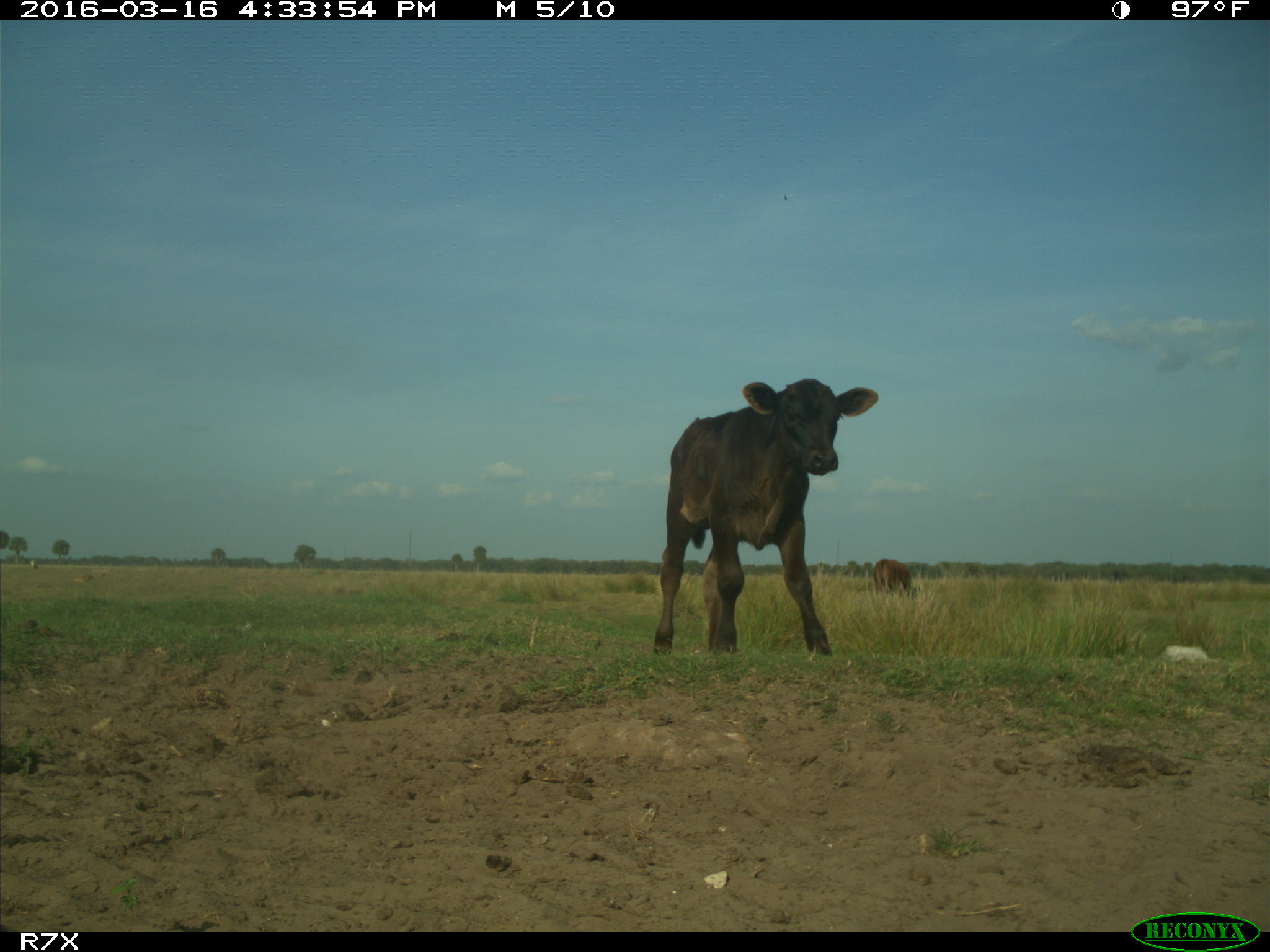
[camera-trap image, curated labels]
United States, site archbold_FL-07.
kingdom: Animalia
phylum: Chordata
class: Mammalia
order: Artiodactyla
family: Bovidae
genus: Bos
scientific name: Bos taurus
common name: domestic cow